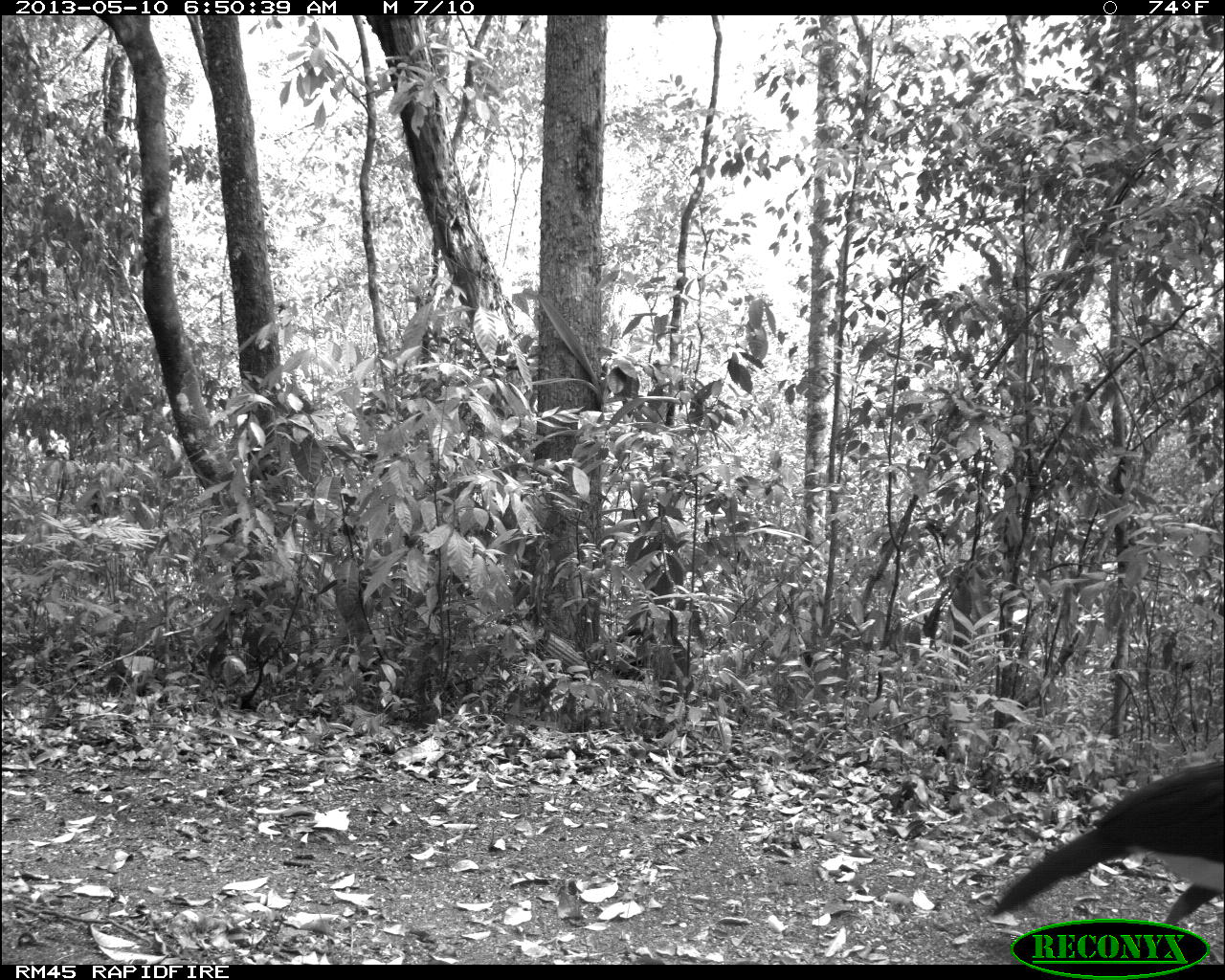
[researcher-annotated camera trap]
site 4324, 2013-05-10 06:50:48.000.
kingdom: Animalia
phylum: Chordata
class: Aves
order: Galliformes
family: Cracidae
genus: Crax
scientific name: Crax rubra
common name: great curassow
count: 1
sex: male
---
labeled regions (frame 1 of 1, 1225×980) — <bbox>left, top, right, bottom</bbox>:
crax rubra: <bbox>991, 758, 1223, 964</bbox>